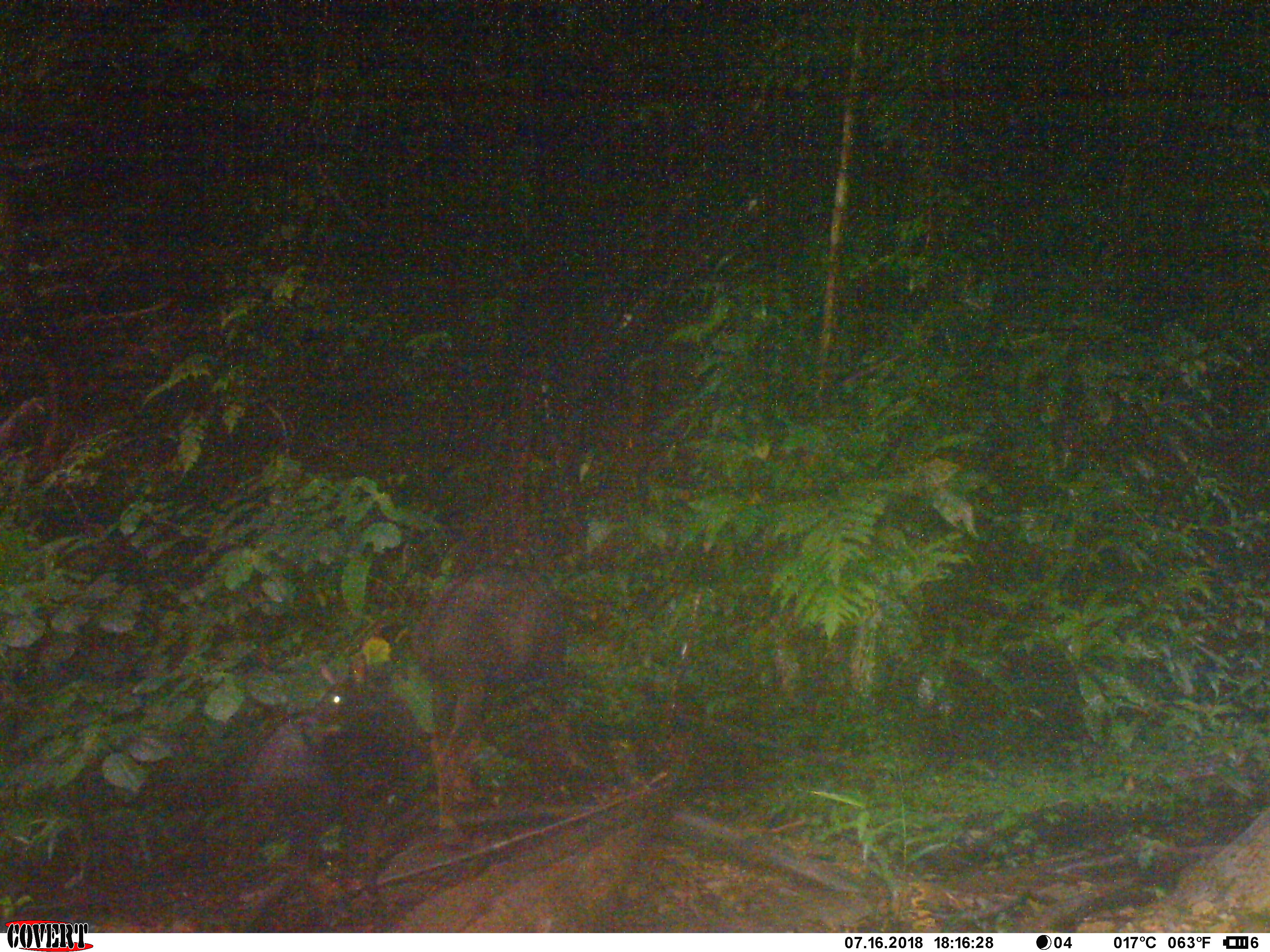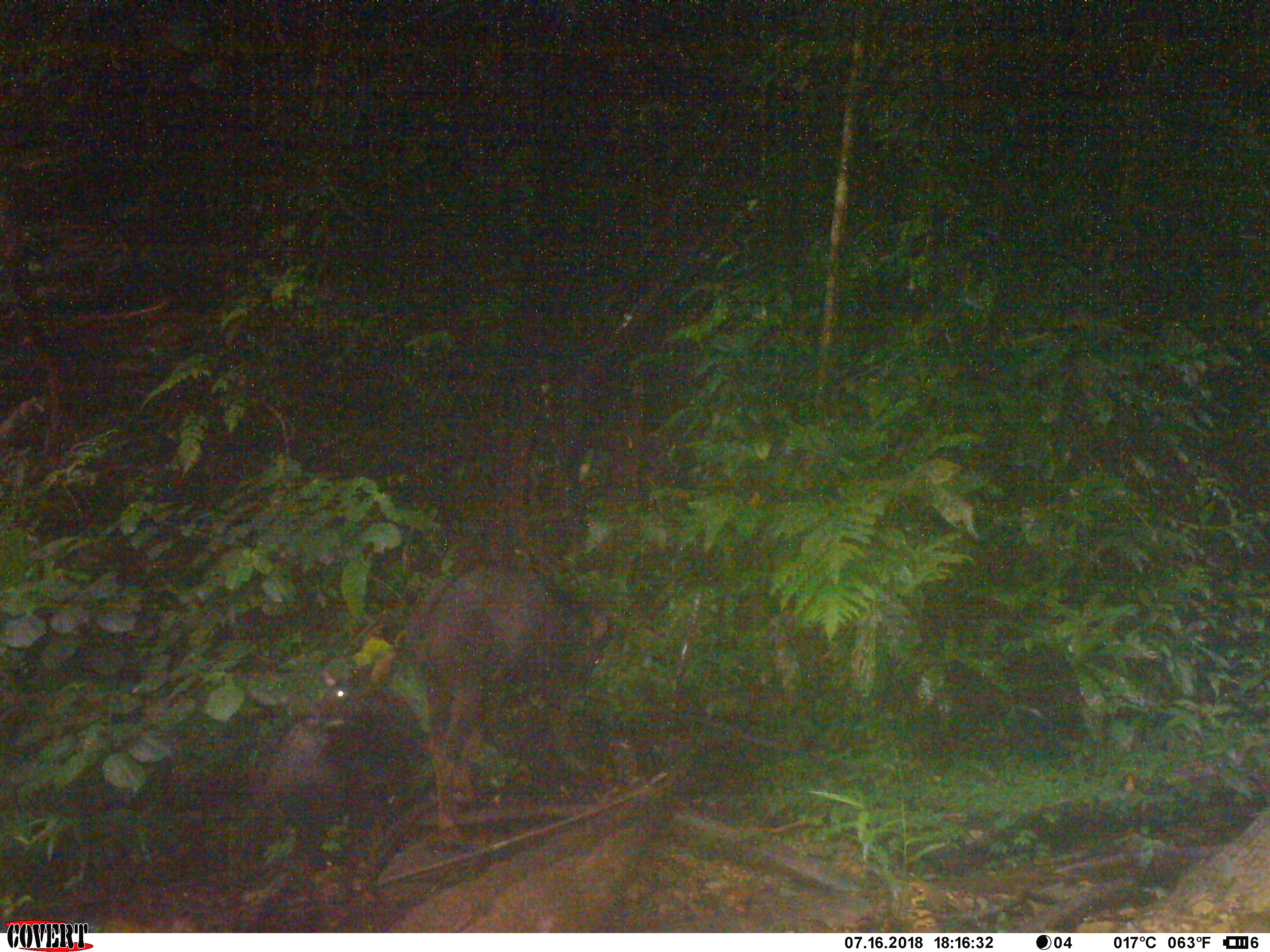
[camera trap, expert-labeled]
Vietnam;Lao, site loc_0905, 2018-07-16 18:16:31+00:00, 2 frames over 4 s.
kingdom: Animalia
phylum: Chordata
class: Mammalia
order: Artiodactyla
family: Bovidae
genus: Capricornis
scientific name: Capricornis sumatraensis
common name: chinese serow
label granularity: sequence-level